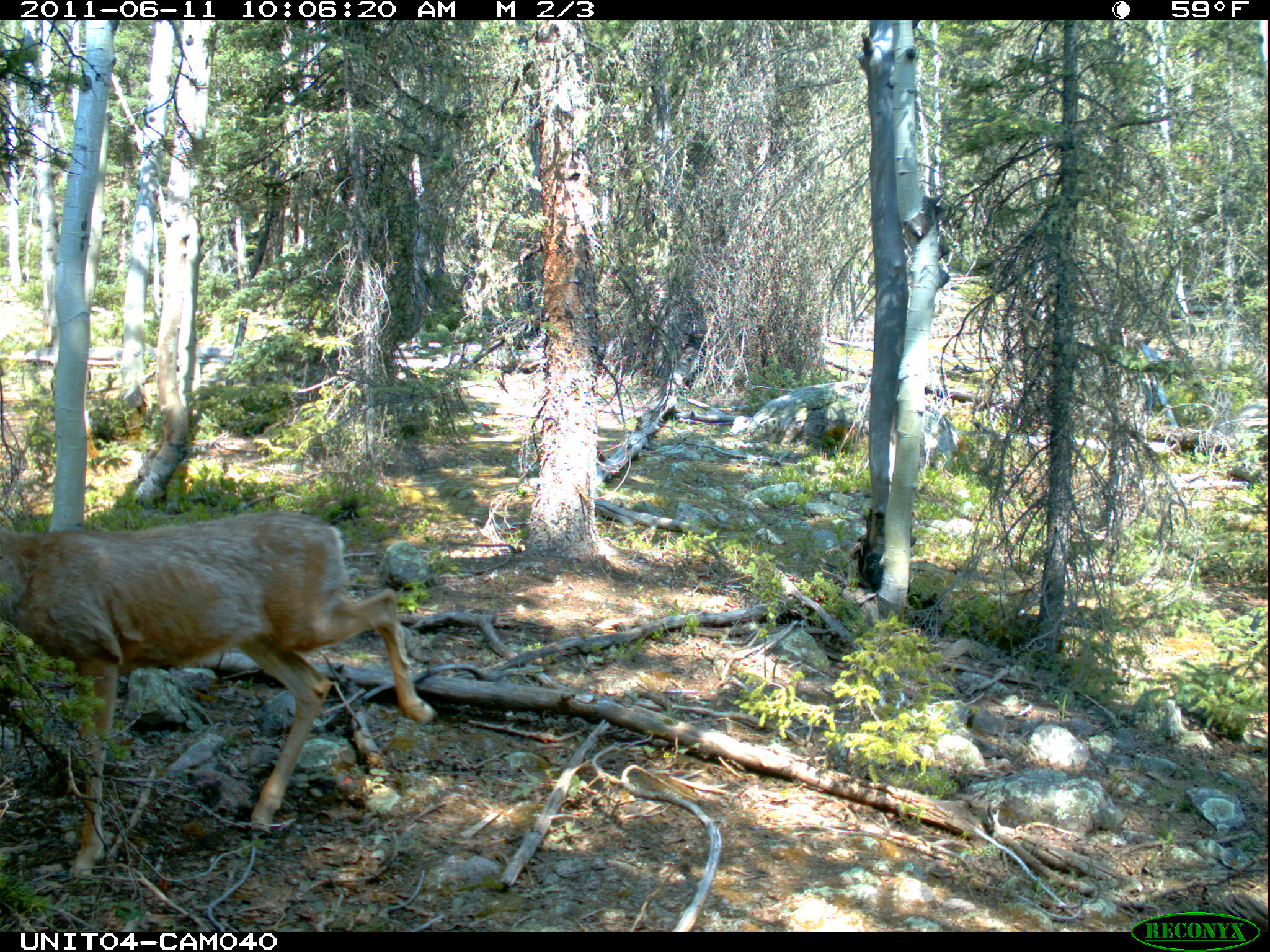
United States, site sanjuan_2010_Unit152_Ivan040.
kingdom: Animalia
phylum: Chordata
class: Mammalia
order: Artiodactyla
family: Cervidae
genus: Odocoileus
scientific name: Odocoileus hemionus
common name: mule deer